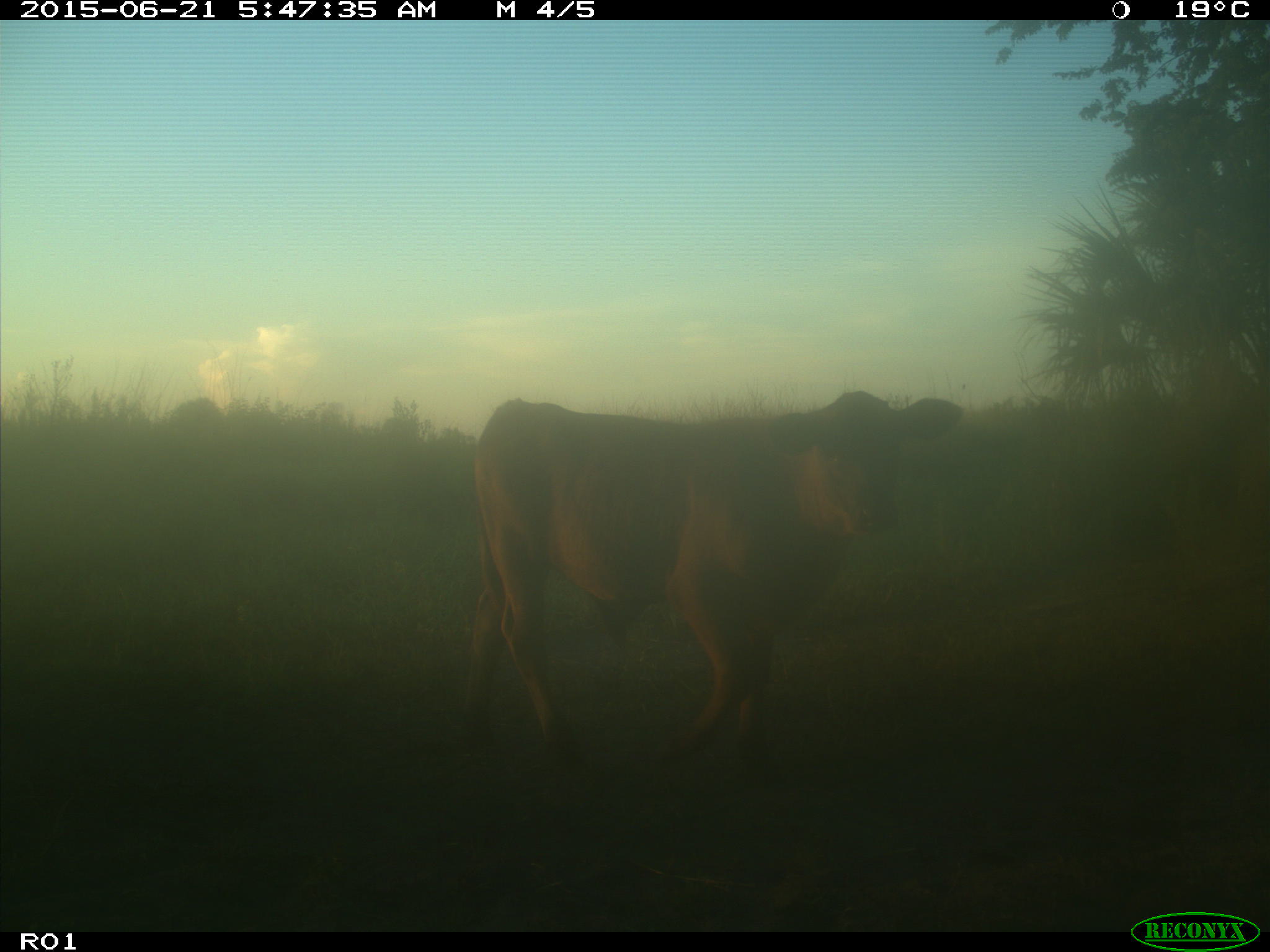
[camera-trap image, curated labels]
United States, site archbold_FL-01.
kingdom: Animalia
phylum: Chordata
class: Mammalia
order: Artiodactyla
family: Bovidae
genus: Bos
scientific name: Bos taurus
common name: domestic cow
Bos taurus (domestic cow).